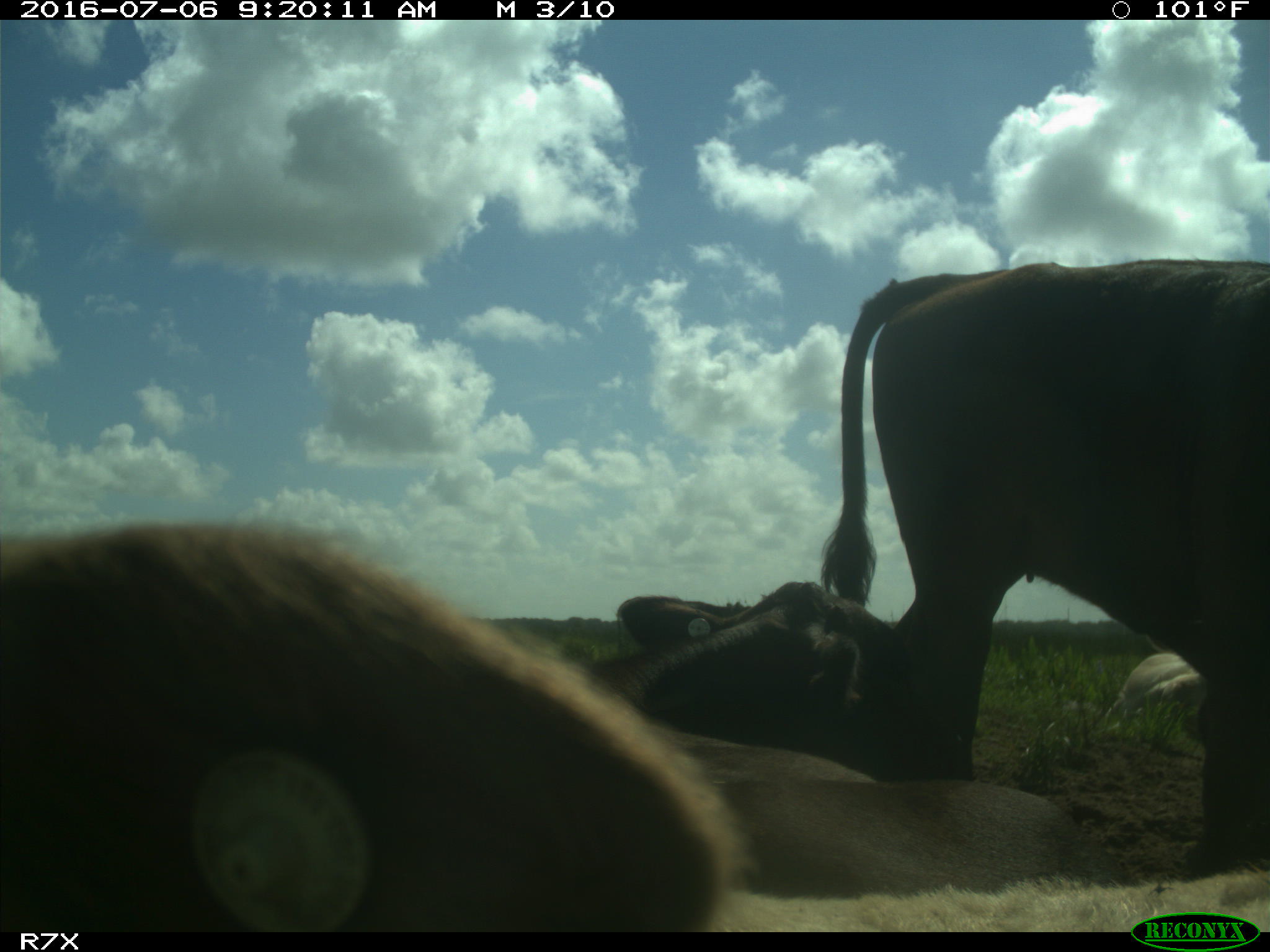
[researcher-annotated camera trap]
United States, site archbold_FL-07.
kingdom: Animalia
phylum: Chordata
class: Mammalia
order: Artiodactyla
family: Bovidae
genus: Bos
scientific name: Bos taurus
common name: domestic cow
Bos taurus (domestic cow).